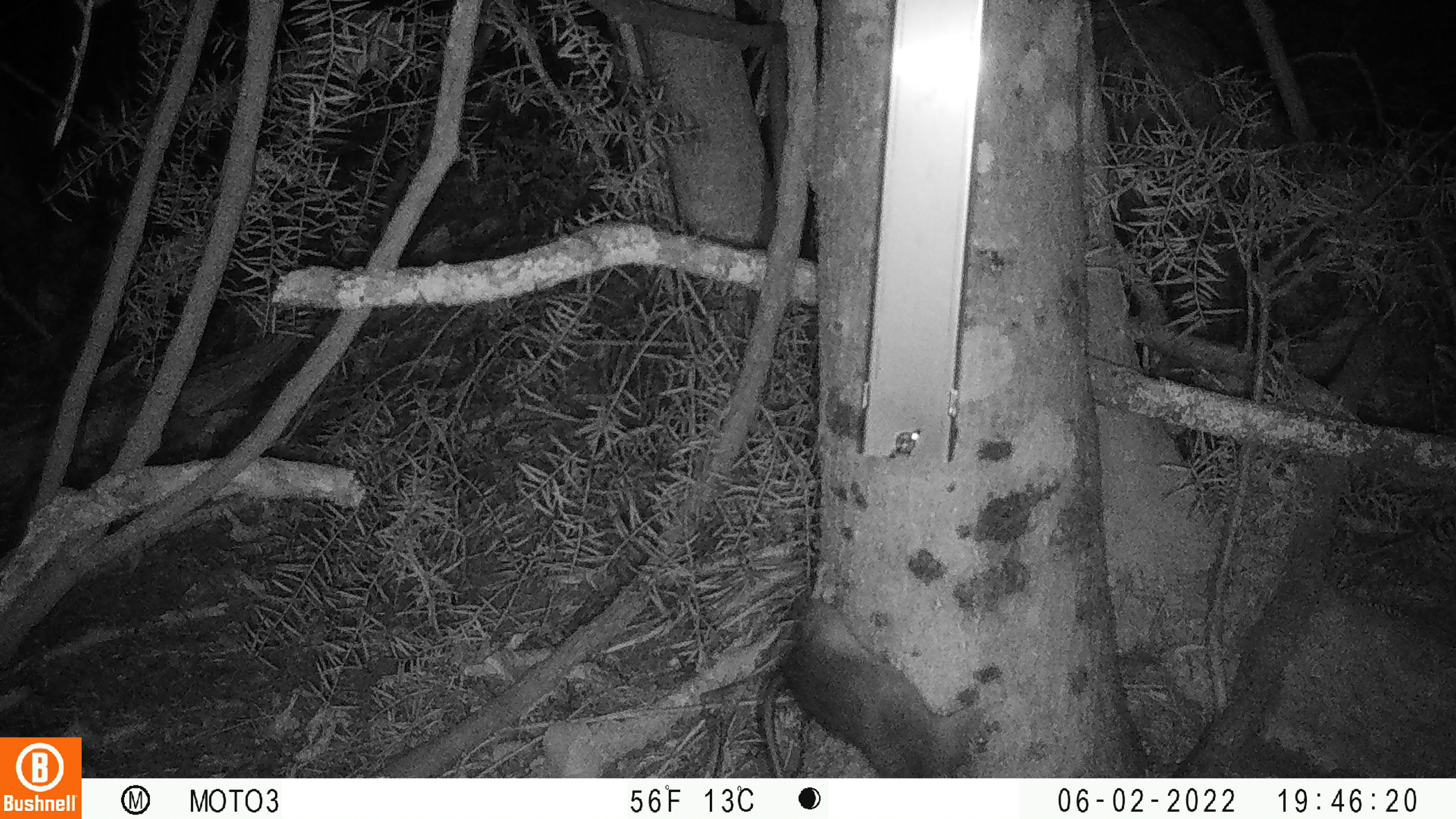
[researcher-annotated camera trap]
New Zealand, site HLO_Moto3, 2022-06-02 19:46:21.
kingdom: Animalia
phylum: Chordata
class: Mammalia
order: Rodentia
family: Muridae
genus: Rattus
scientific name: Rattus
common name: rat